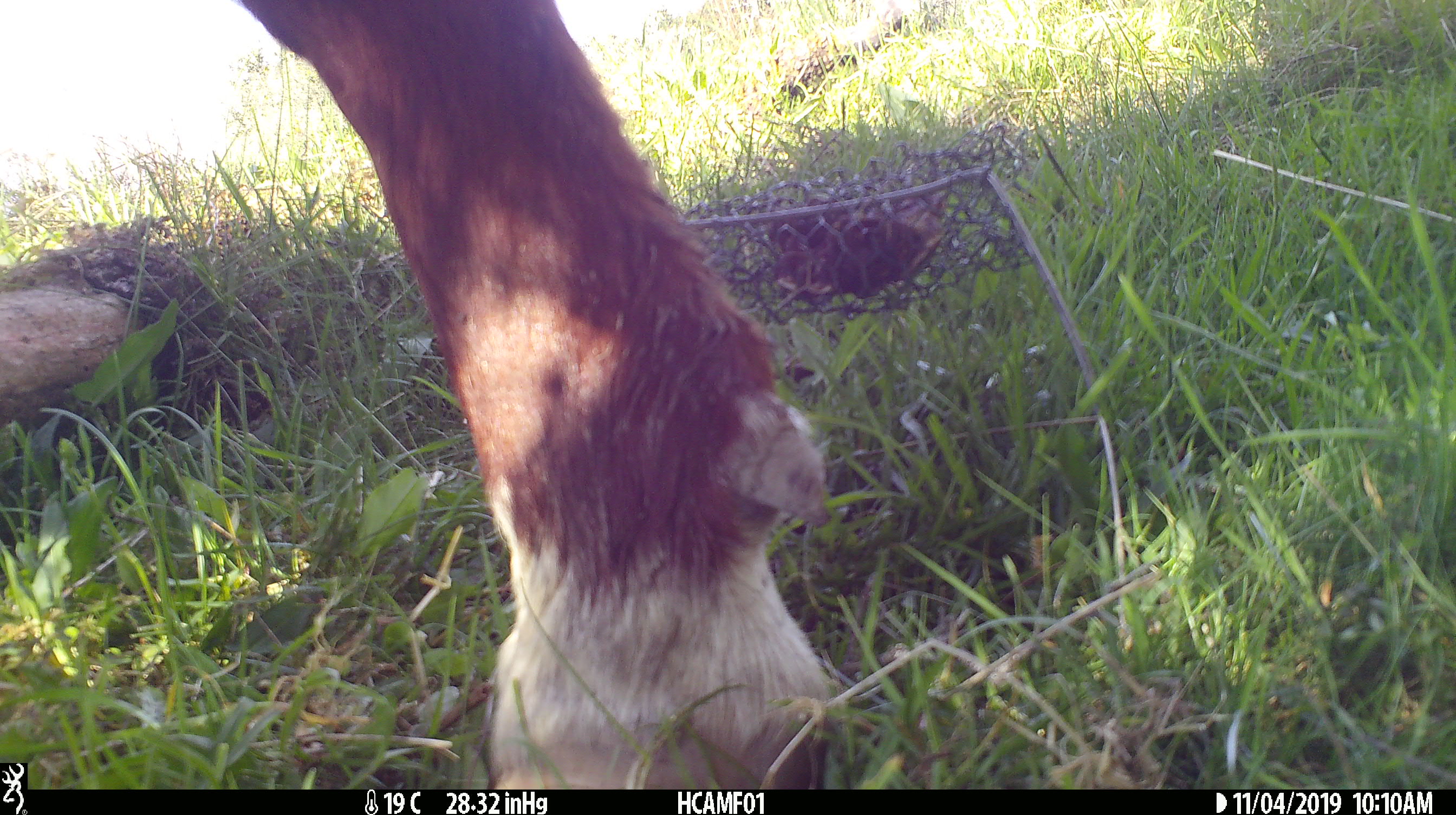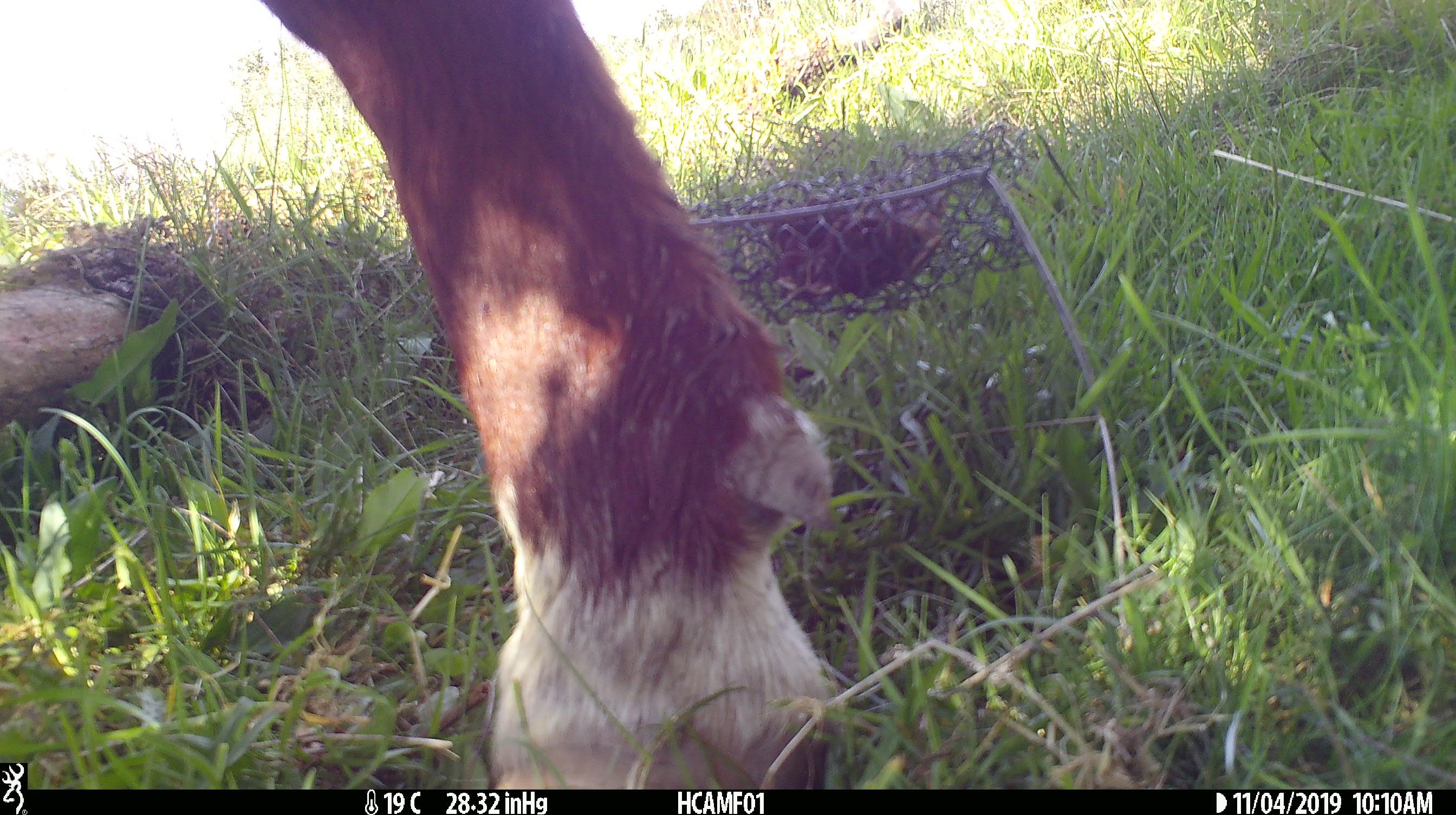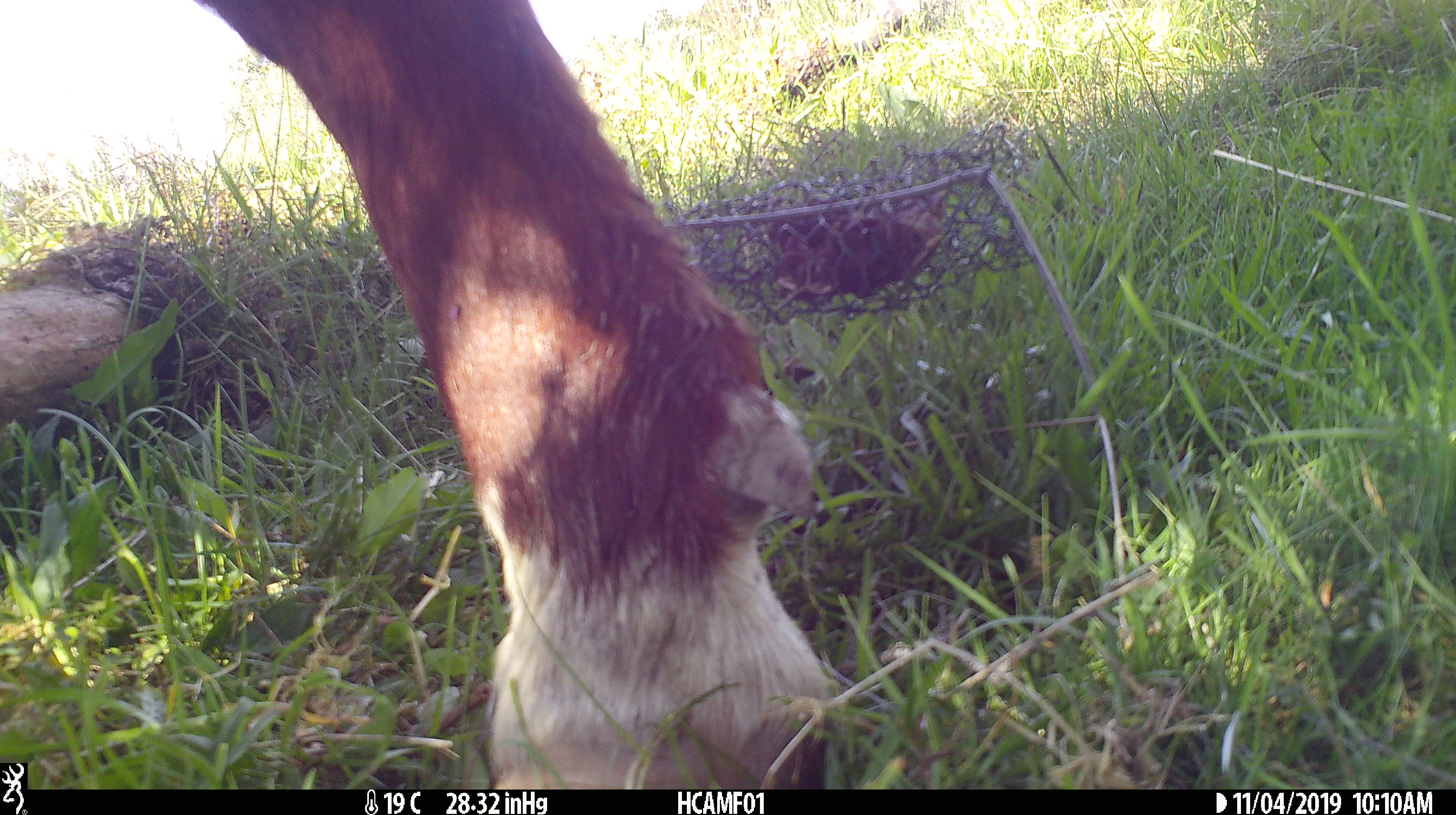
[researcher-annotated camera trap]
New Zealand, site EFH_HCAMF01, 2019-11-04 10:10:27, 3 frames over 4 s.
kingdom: Animalia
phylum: Chordata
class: Mammalia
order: Artiodactyla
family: Bovidae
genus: Bos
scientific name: Bos taurus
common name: domestic cow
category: cow